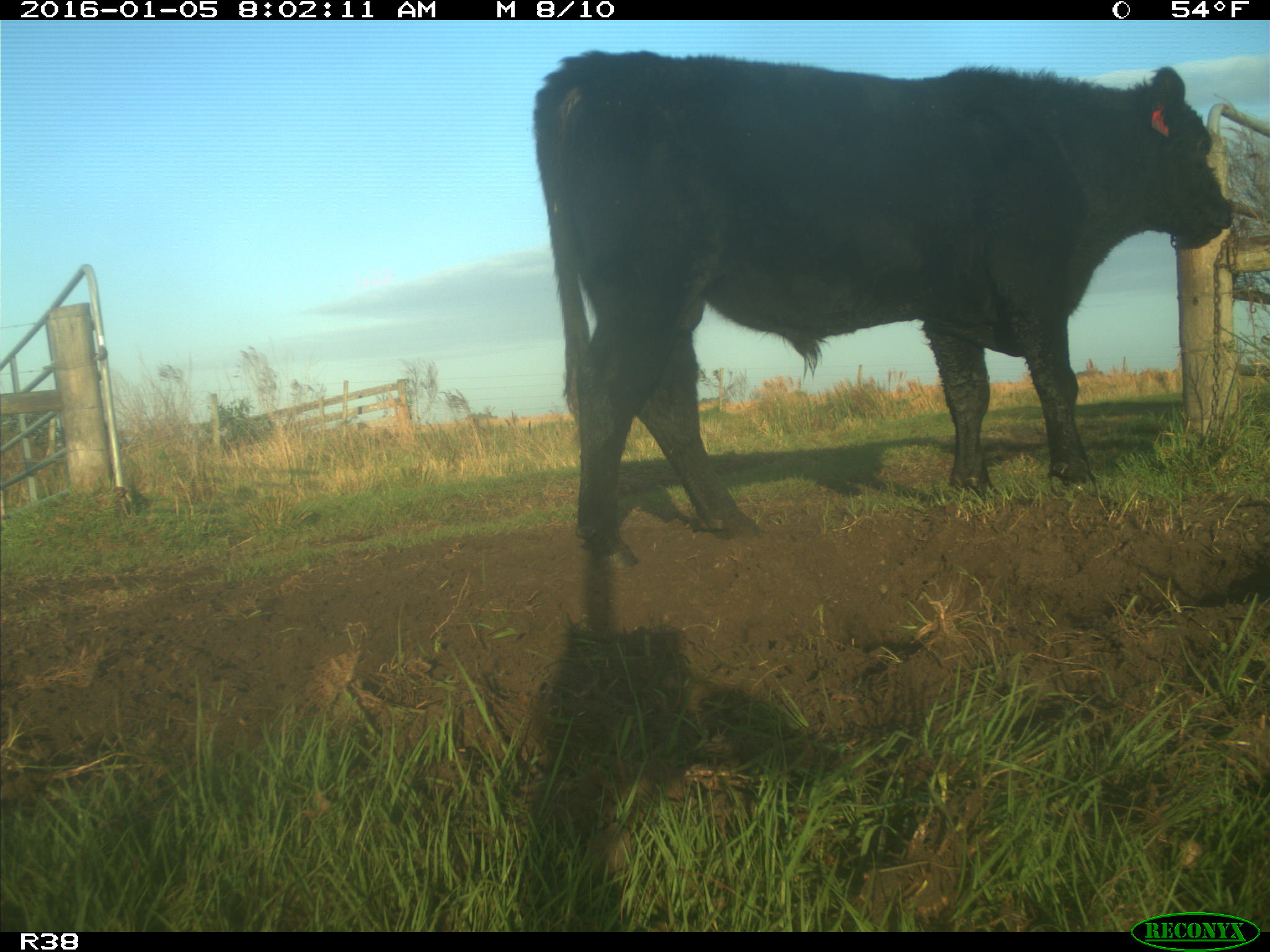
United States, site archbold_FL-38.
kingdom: Animalia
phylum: Chordata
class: Mammalia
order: Artiodactyla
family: Bovidae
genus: Bos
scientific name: Bos taurus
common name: domestic cow